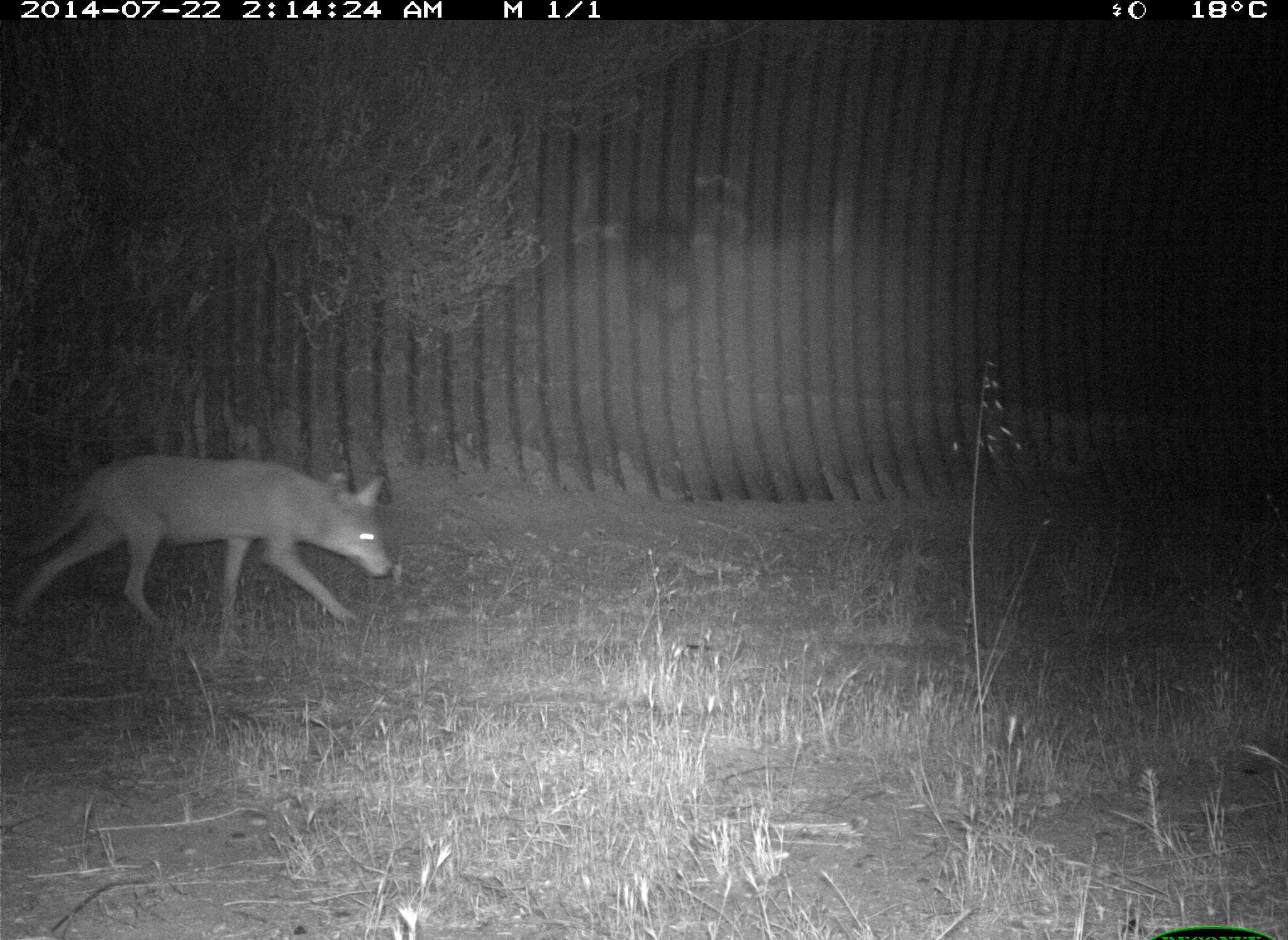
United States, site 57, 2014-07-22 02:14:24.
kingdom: Animalia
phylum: Chordata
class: Mammalia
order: Carnivora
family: Canidae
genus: Canis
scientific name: Canis latrans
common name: coyote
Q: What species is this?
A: Coyote (Canis latrans).